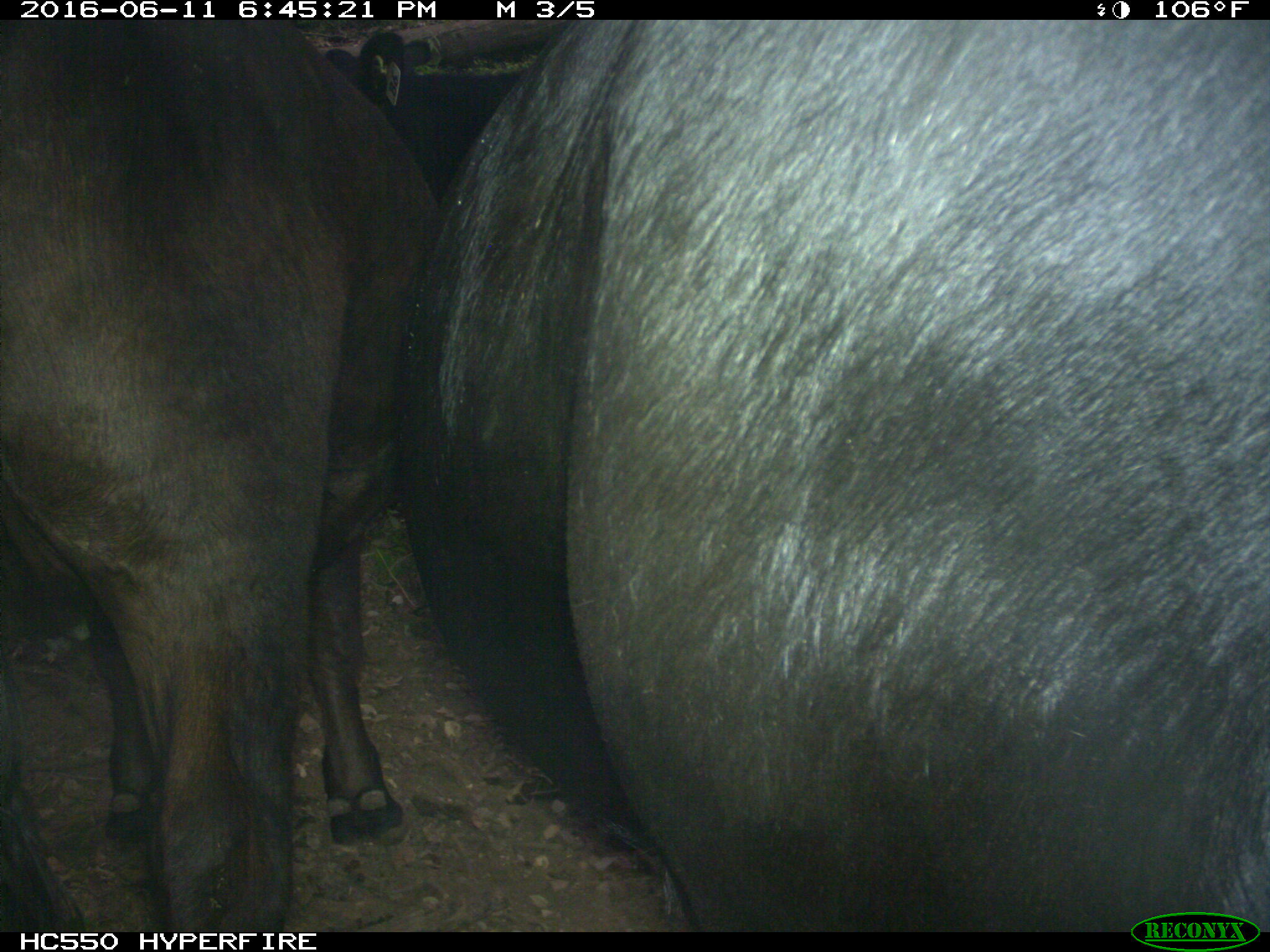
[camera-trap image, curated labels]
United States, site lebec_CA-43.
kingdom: Animalia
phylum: Chordata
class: Mammalia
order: Artiodactyla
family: Bovidae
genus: Bos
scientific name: Bos taurus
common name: domestic cow